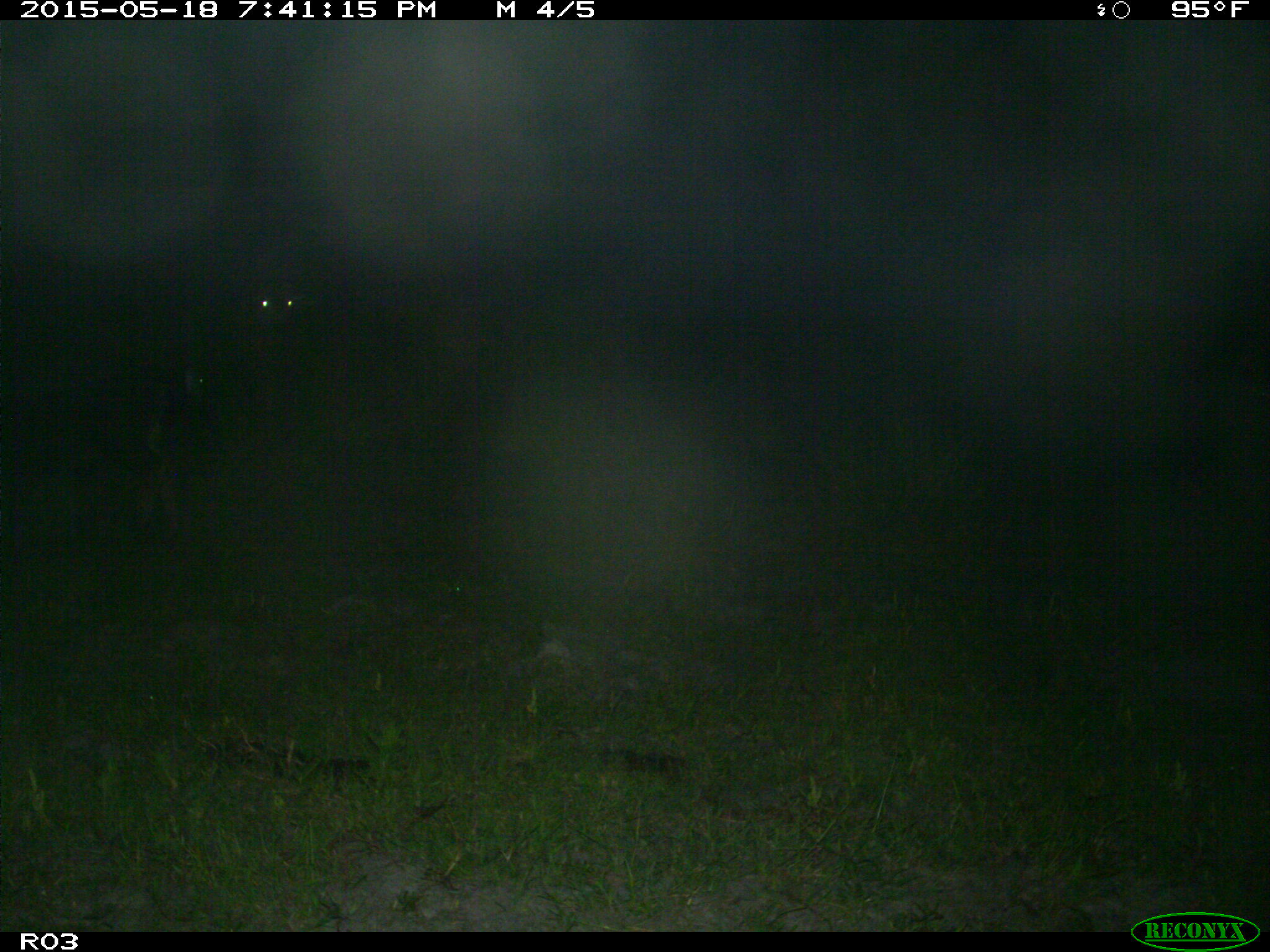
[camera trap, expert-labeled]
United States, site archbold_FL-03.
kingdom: Animalia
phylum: Chordata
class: Mammalia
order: Artiodactyla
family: Bovidae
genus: Bos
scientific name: Bos taurus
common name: domestic cow